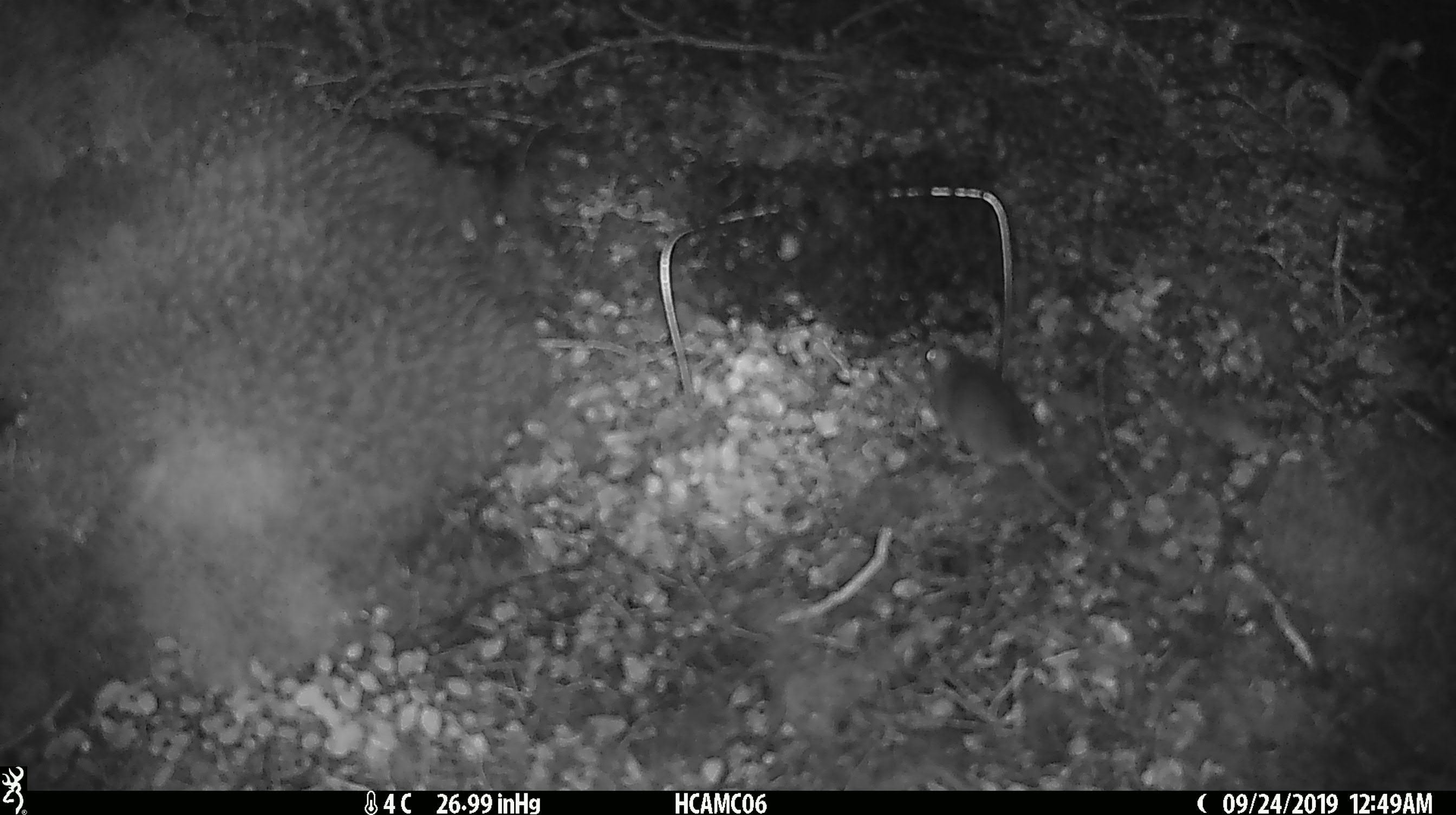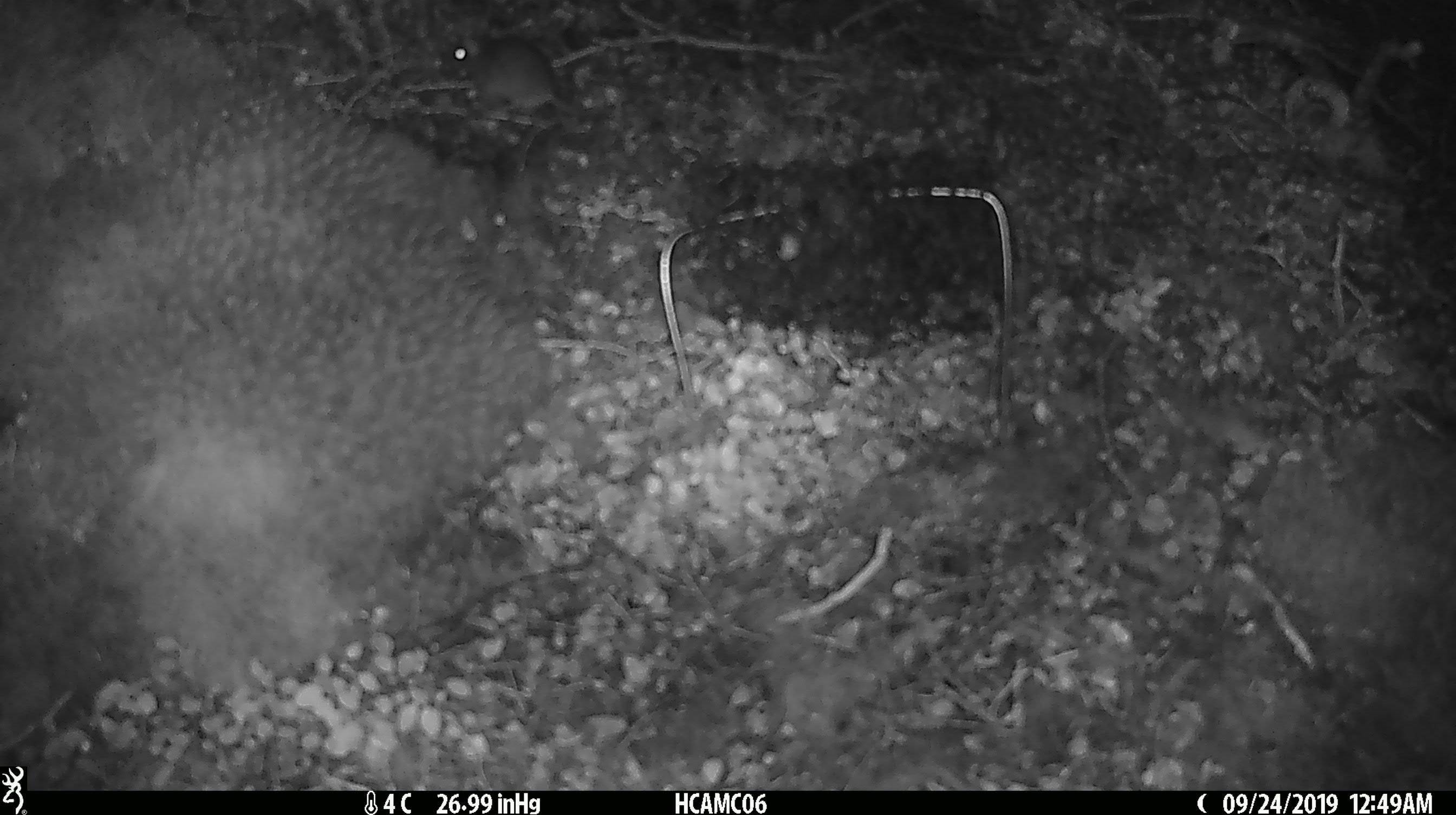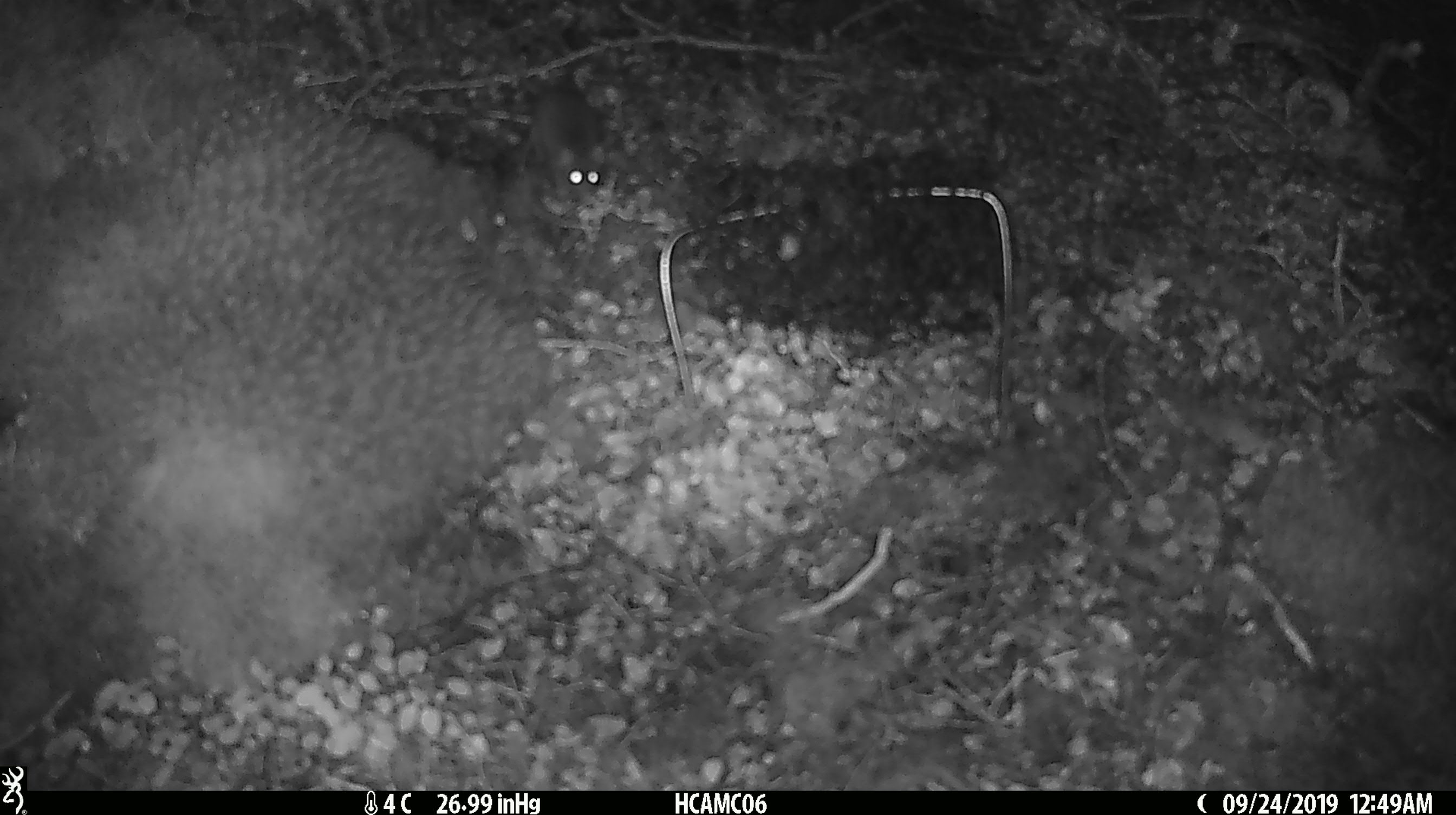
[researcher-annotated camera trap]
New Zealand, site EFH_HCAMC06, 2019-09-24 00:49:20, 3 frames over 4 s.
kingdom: Animalia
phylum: Chordata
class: Mammalia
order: Rodentia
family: Muridae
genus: Mus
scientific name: Mus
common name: mouse